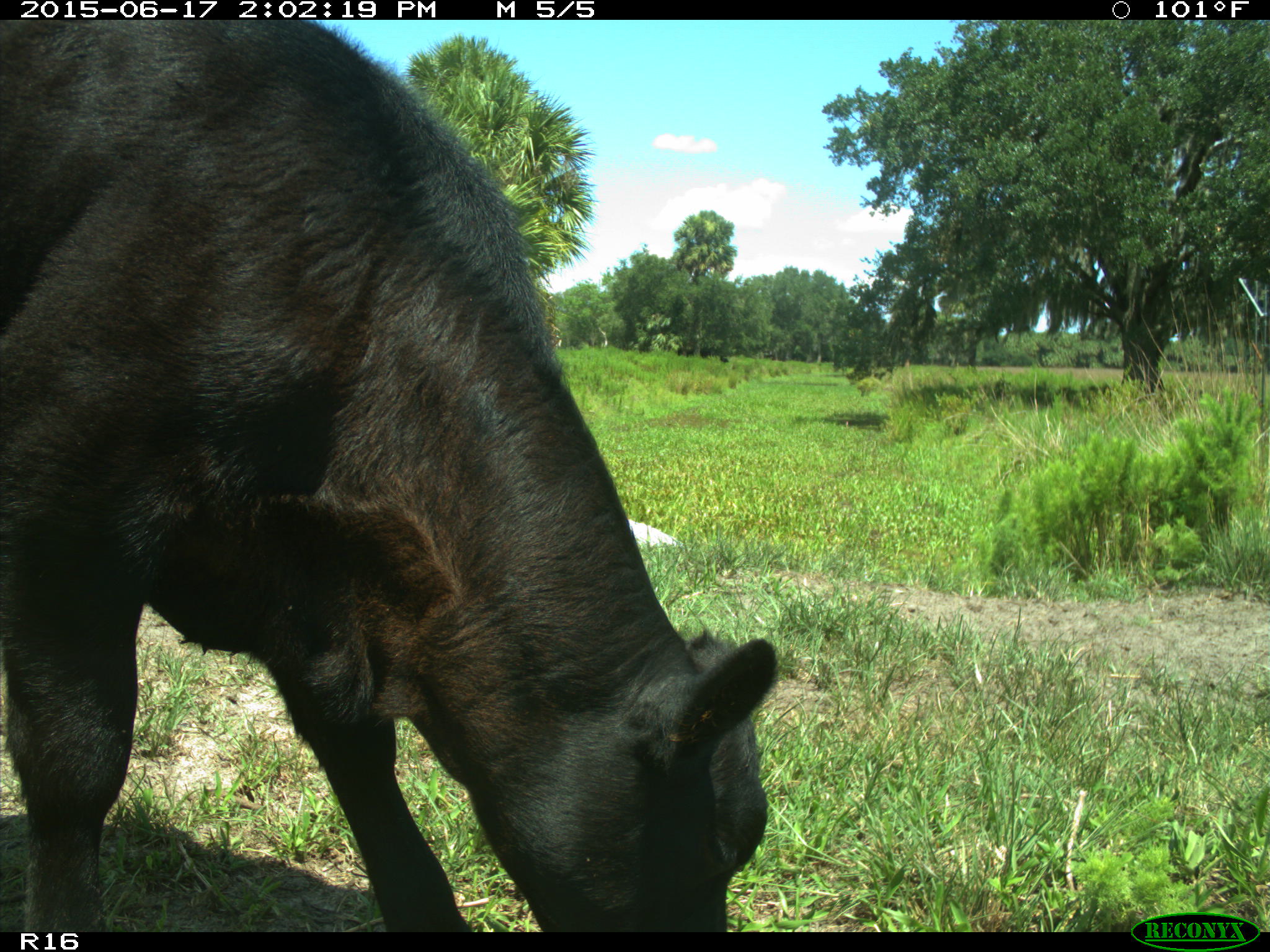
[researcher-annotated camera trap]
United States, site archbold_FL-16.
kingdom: Animalia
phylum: Chordata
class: Mammalia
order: Artiodactyla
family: Bovidae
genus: Bos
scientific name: Bos taurus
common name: domestic cow